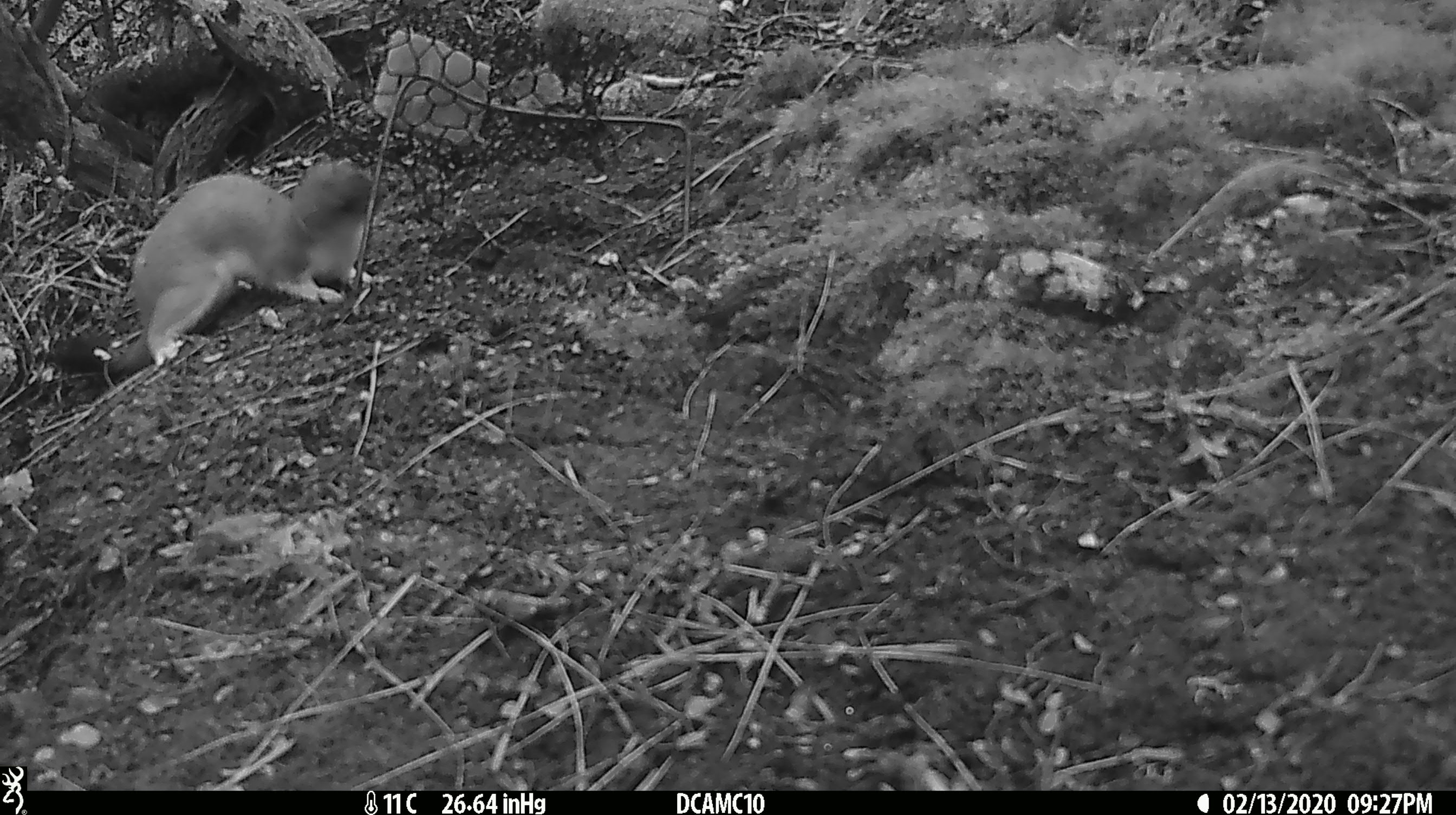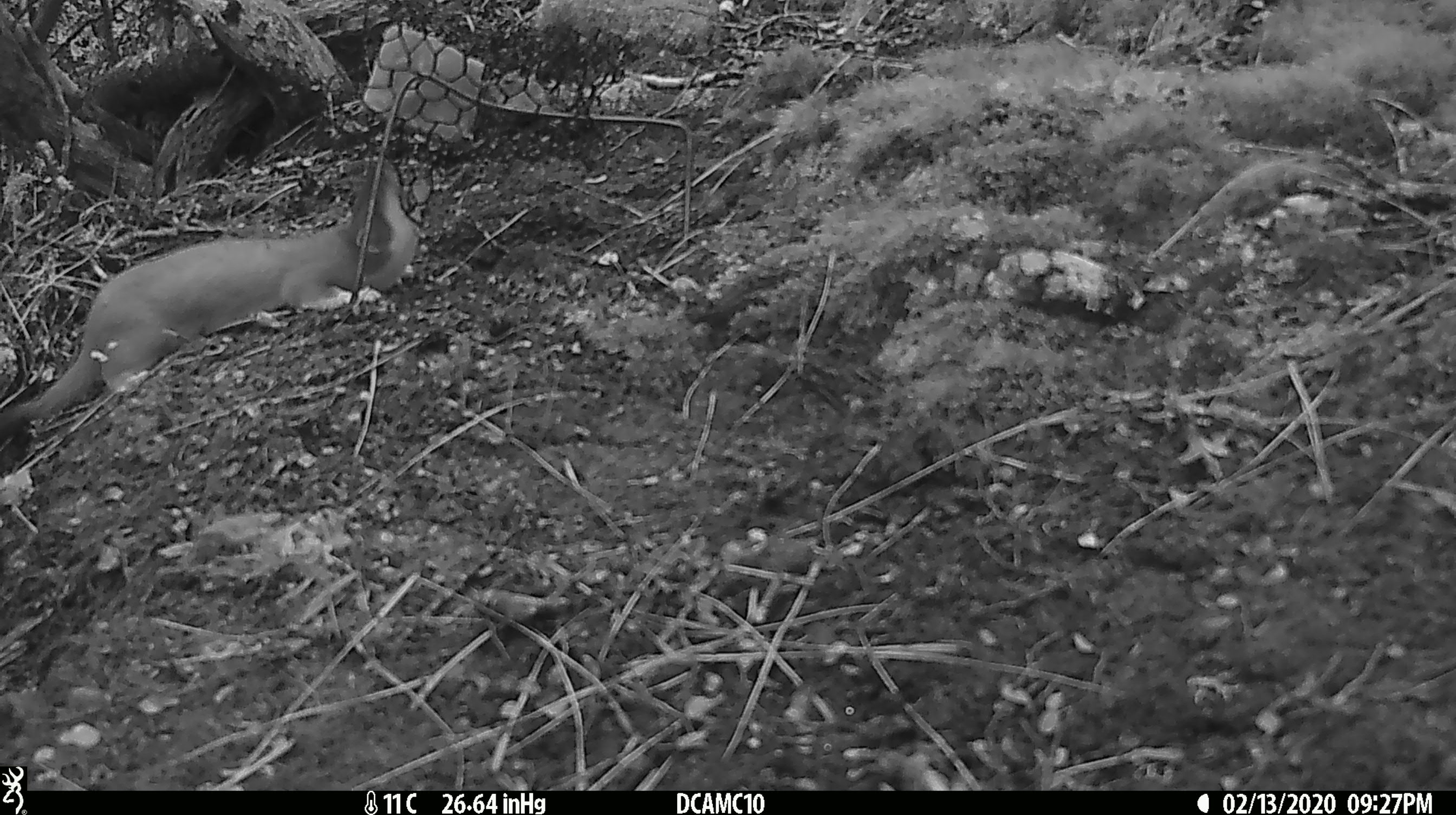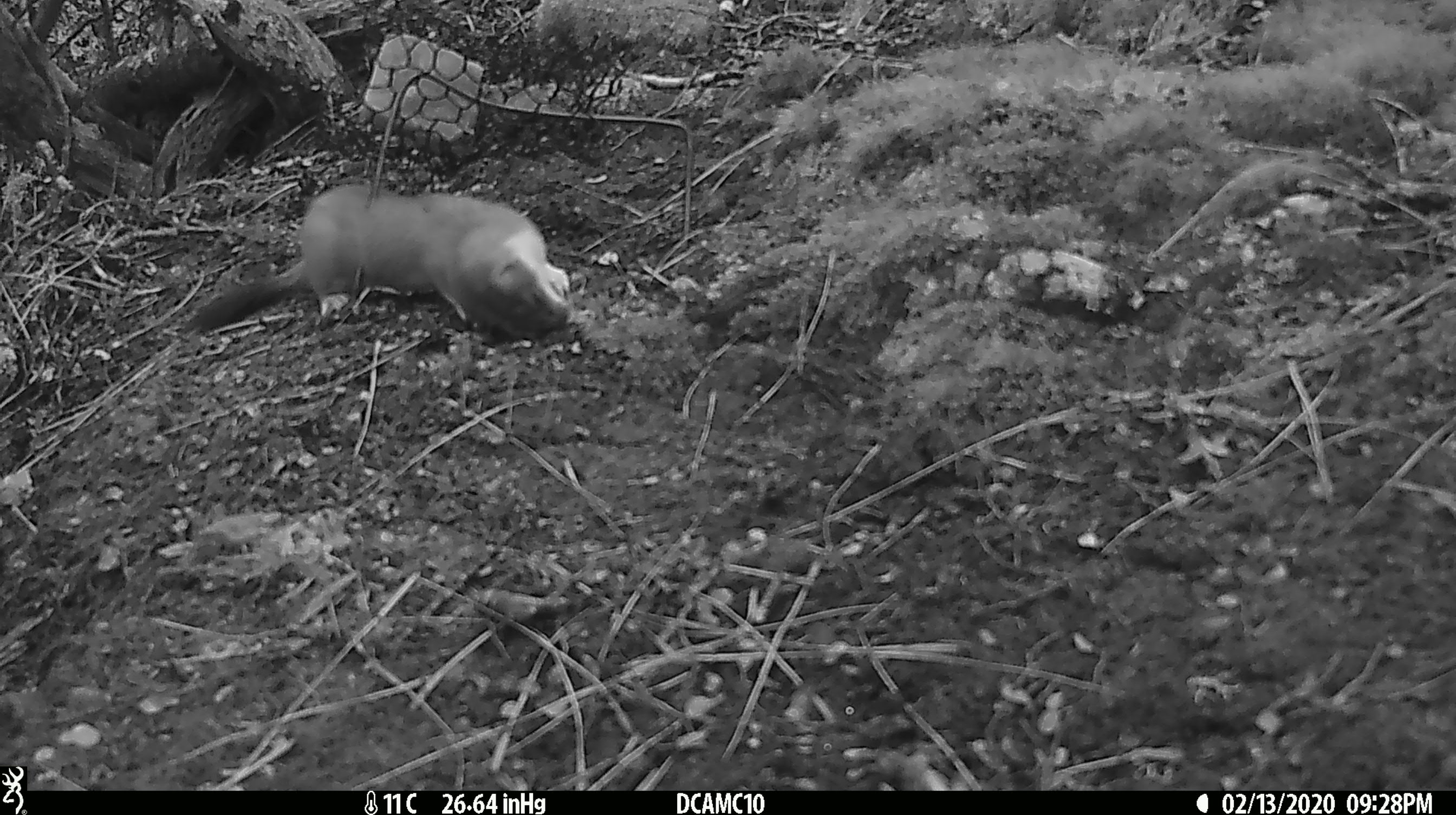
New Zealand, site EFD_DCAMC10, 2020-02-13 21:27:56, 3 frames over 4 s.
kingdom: Animalia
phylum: Chordata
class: Mammalia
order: Carnivora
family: Mustelidae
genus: Mustela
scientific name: Mustela erminea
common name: stoat